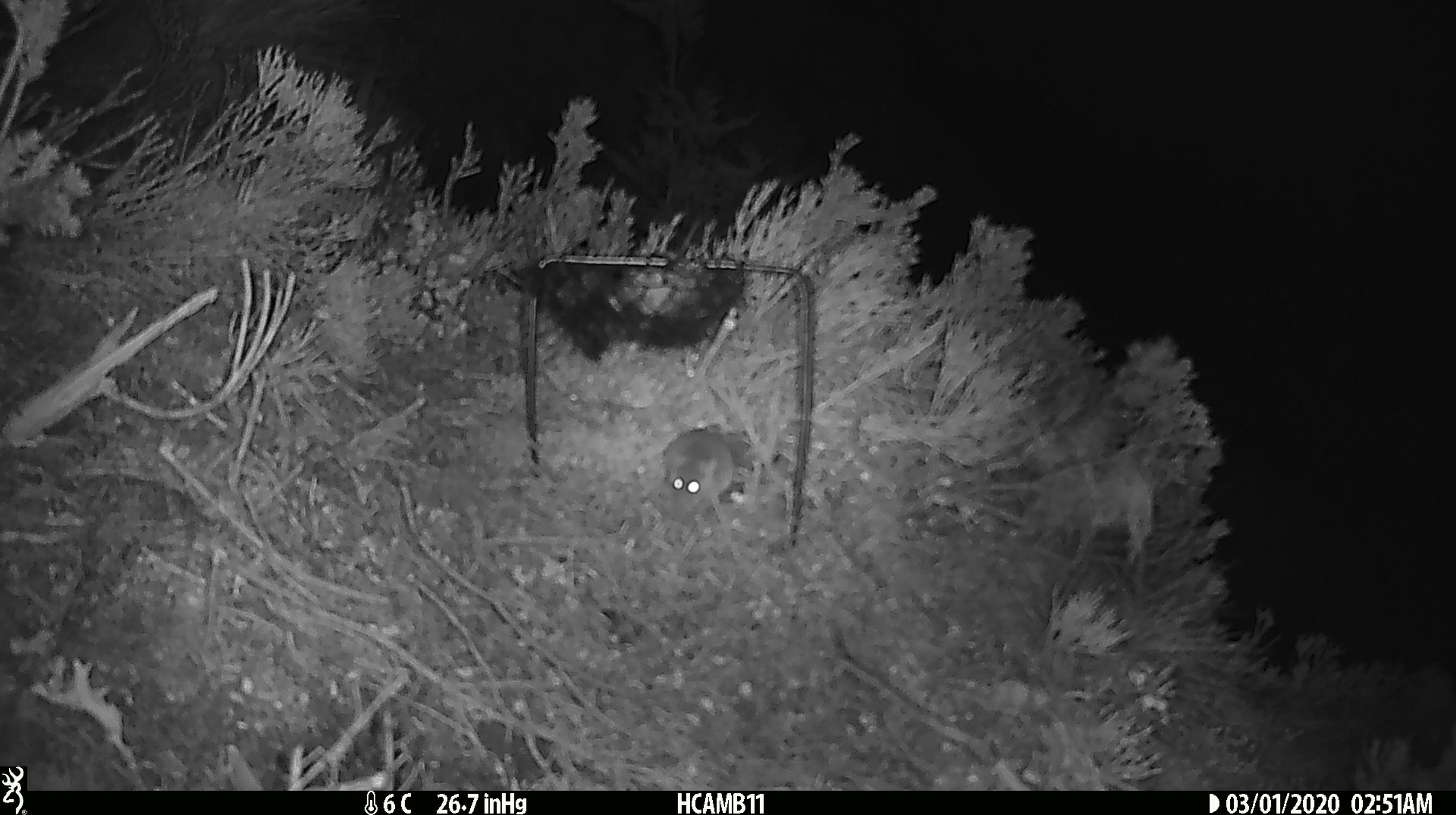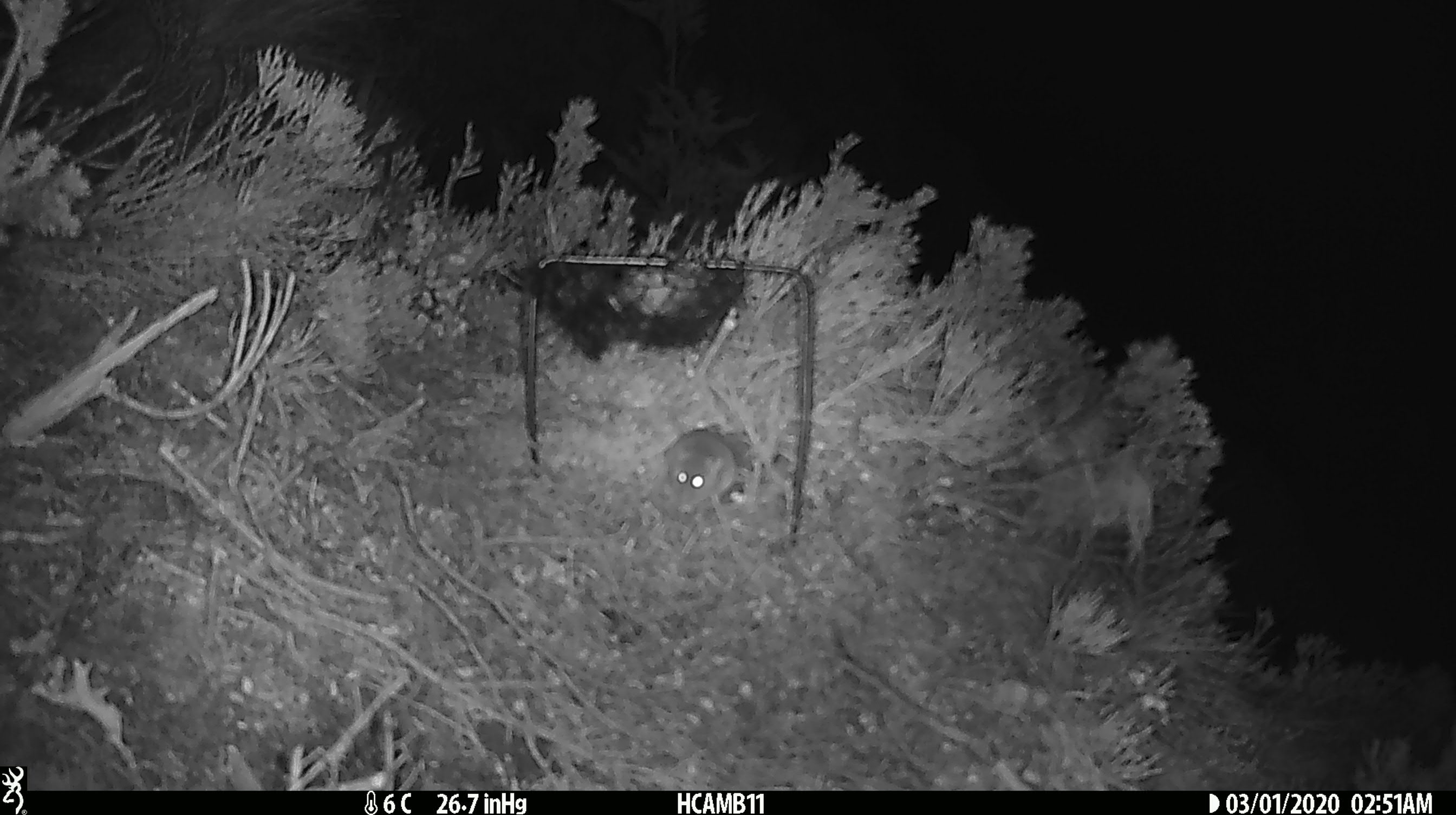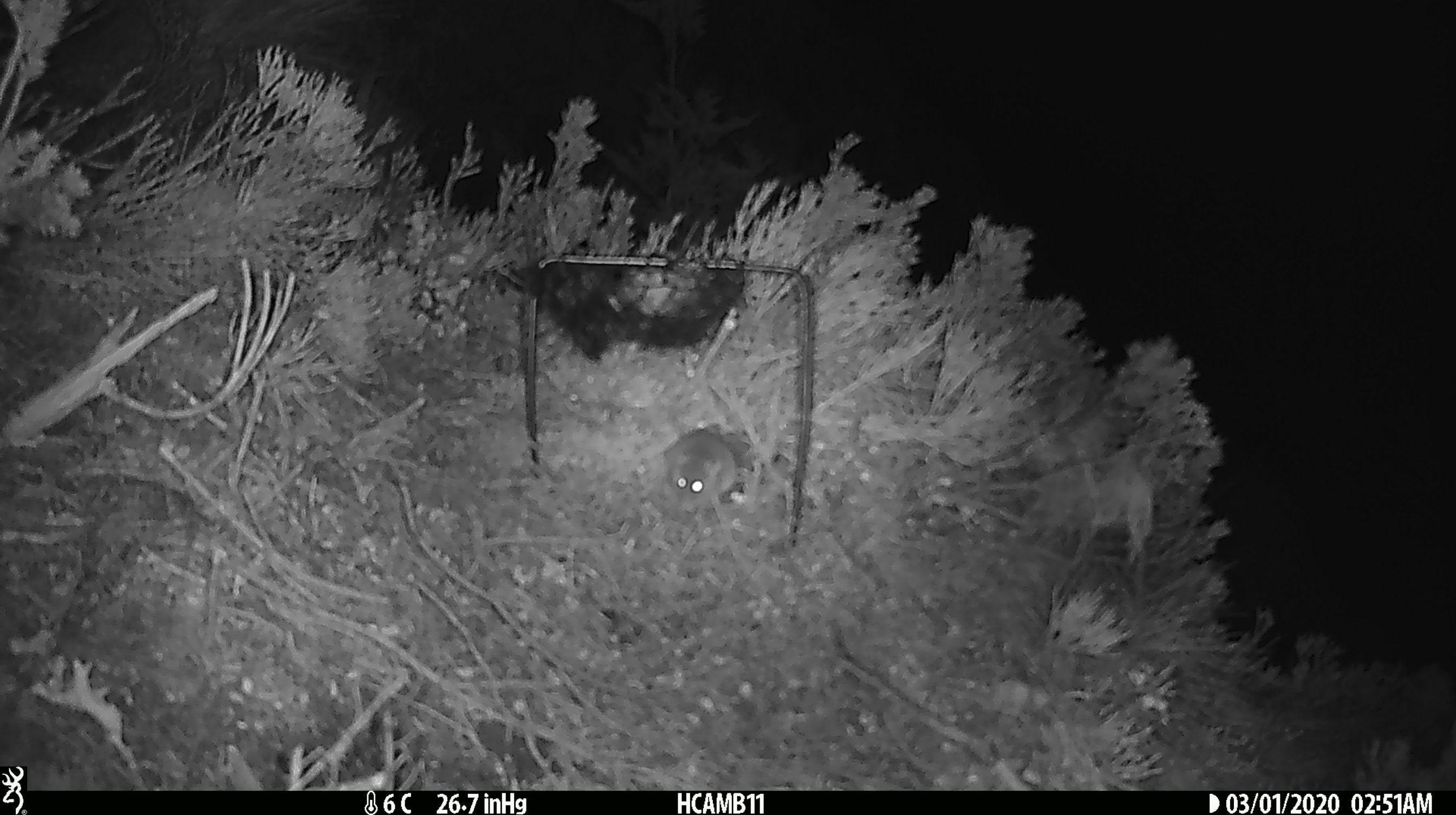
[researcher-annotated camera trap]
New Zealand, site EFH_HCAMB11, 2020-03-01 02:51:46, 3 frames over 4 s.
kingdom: Animalia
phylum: Chordata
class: Mammalia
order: Rodentia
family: Muridae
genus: Mus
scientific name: Mus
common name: mouse